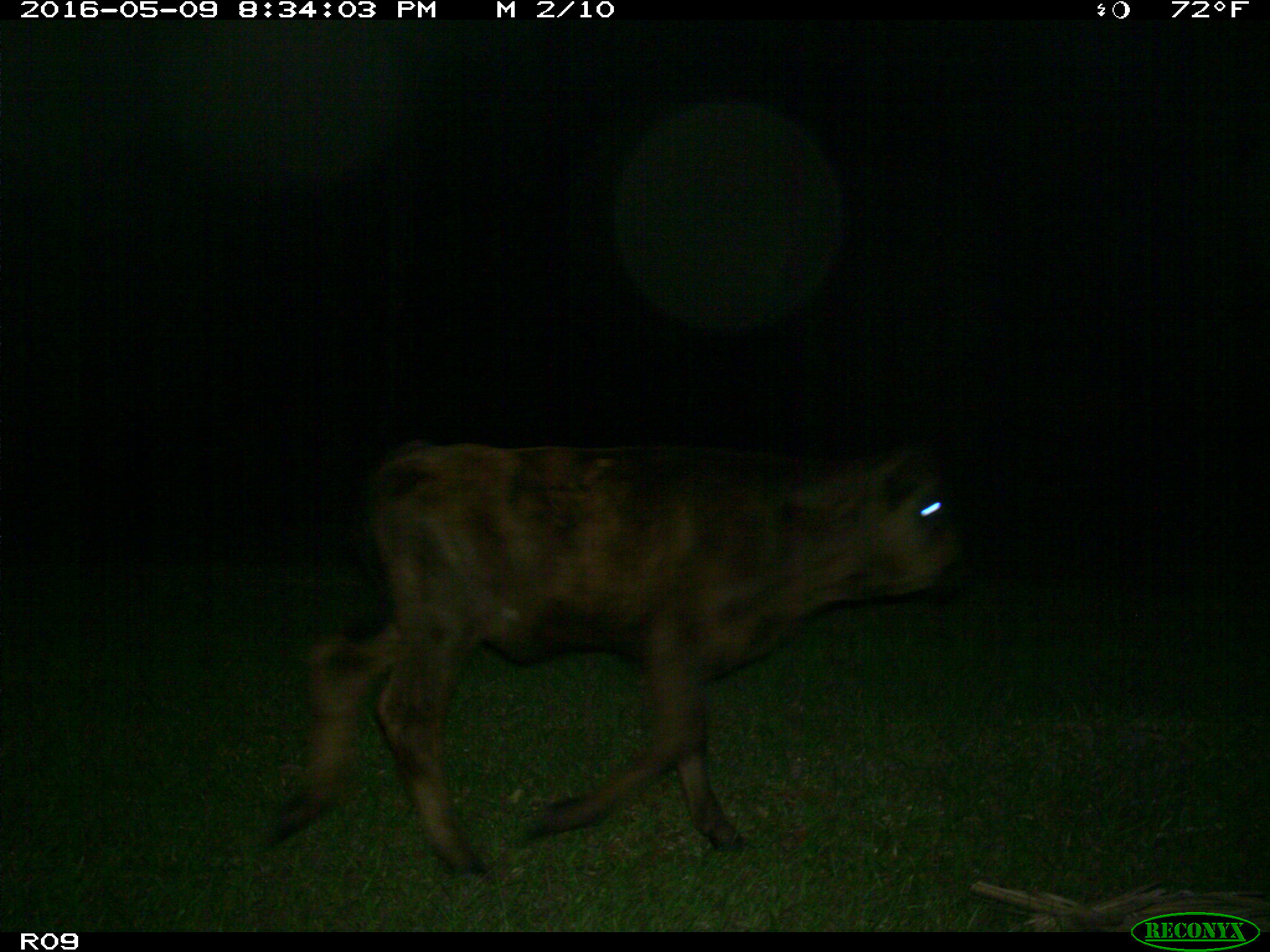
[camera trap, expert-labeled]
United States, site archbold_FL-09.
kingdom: Animalia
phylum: Chordata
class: Mammalia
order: Artiodactyla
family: Bovidae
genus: Bos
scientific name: Bos taurus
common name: domestic cow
Bos taurus (domestic cow).